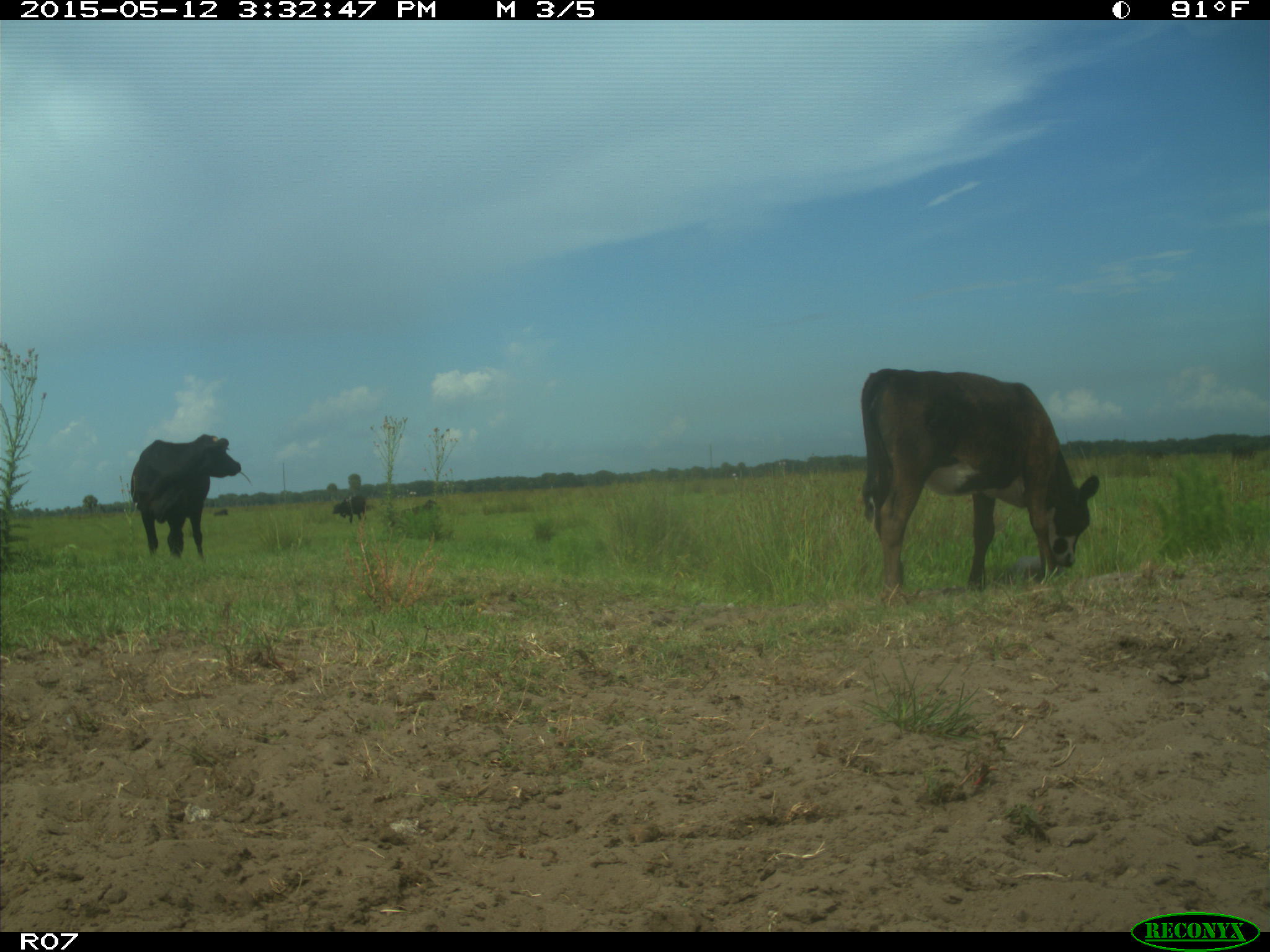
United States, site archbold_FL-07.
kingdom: Animalia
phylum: Chordata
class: Mammalia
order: Artiodactyla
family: Bovidae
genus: Bos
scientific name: Bos taurus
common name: domestic cow